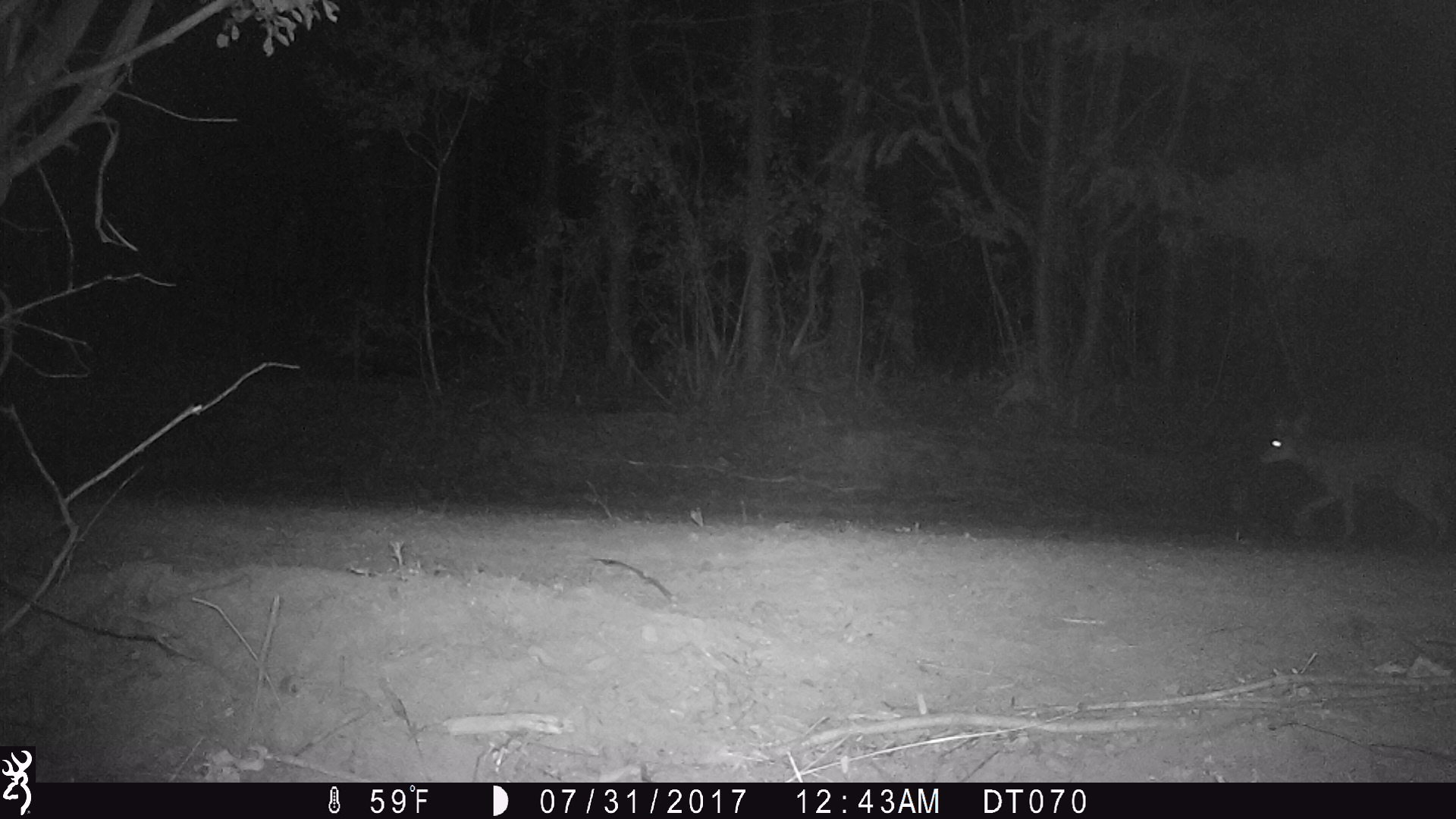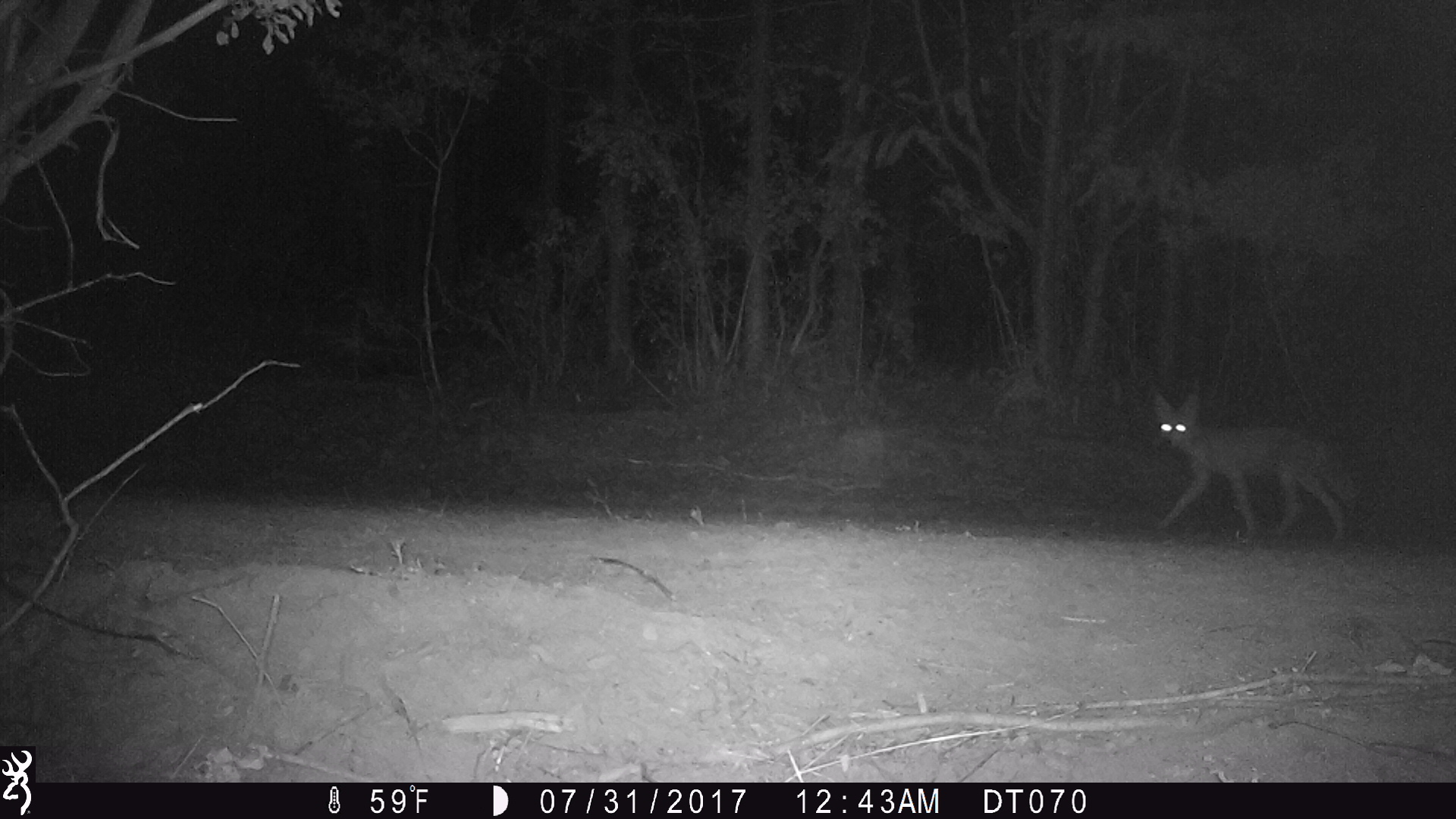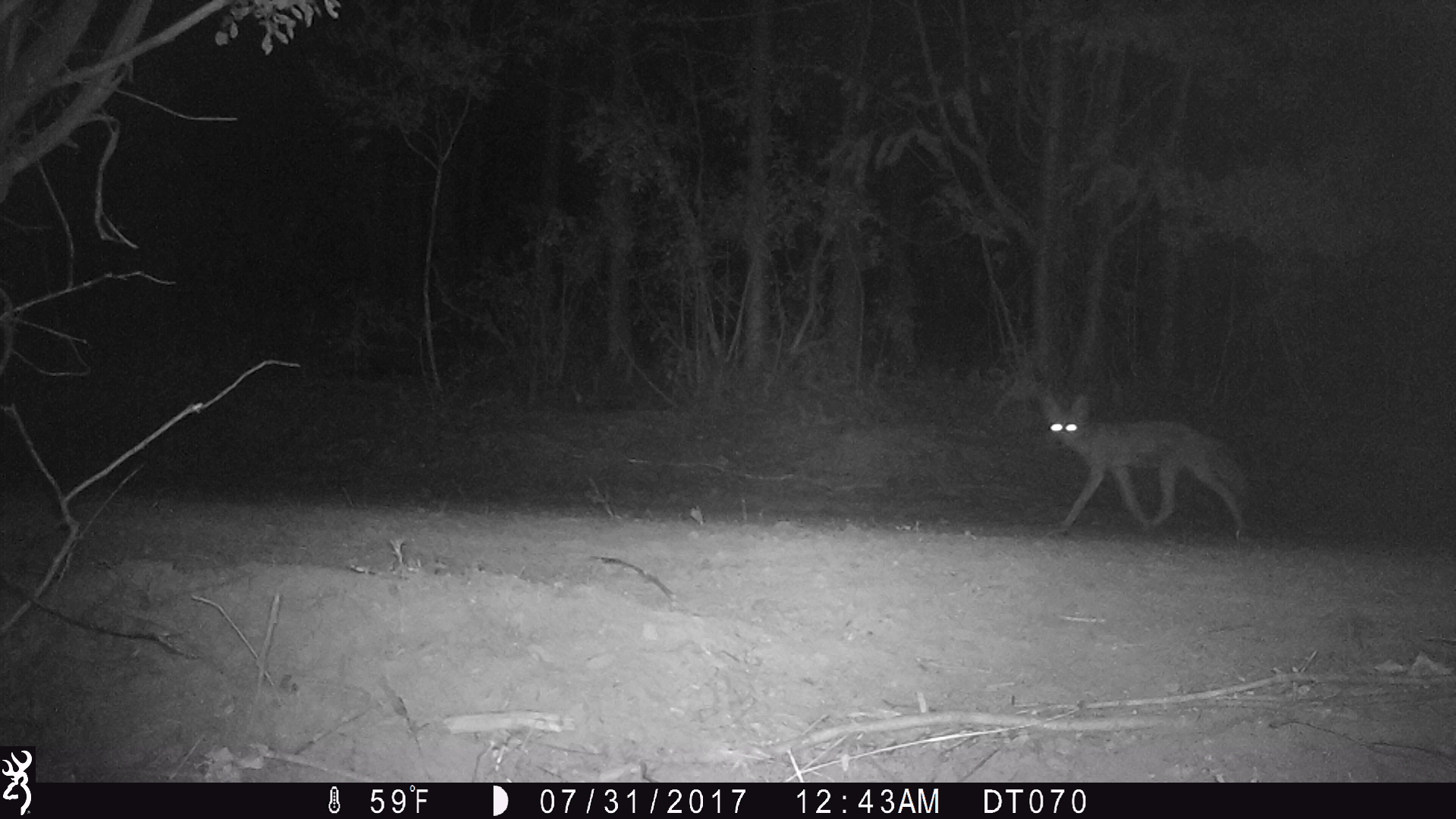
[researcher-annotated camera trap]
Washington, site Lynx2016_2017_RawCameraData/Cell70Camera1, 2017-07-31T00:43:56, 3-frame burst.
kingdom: Animalia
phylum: Chordata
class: Mammalia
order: Carnivora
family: Canidae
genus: Canis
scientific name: Canis latrans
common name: coyote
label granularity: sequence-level